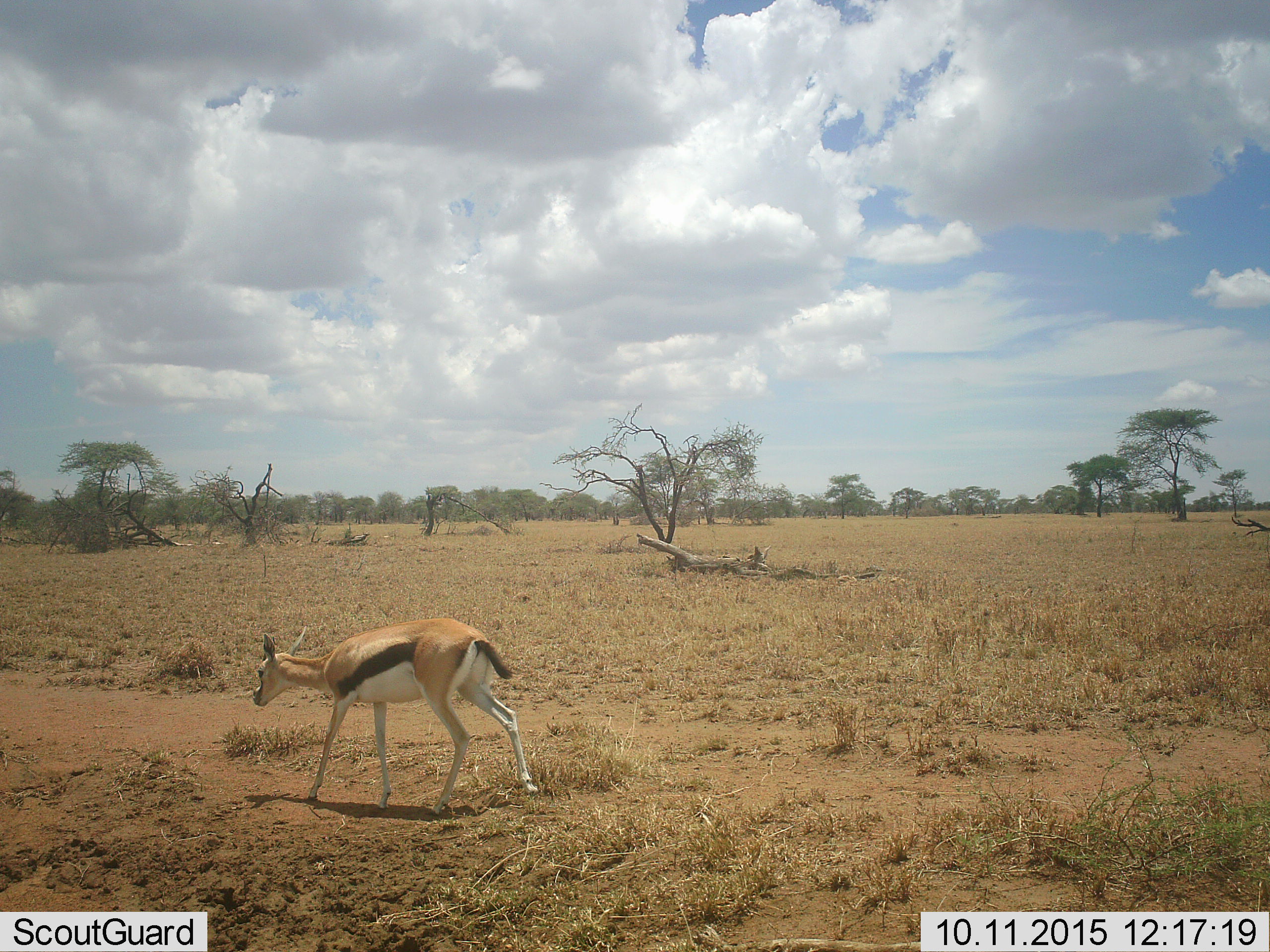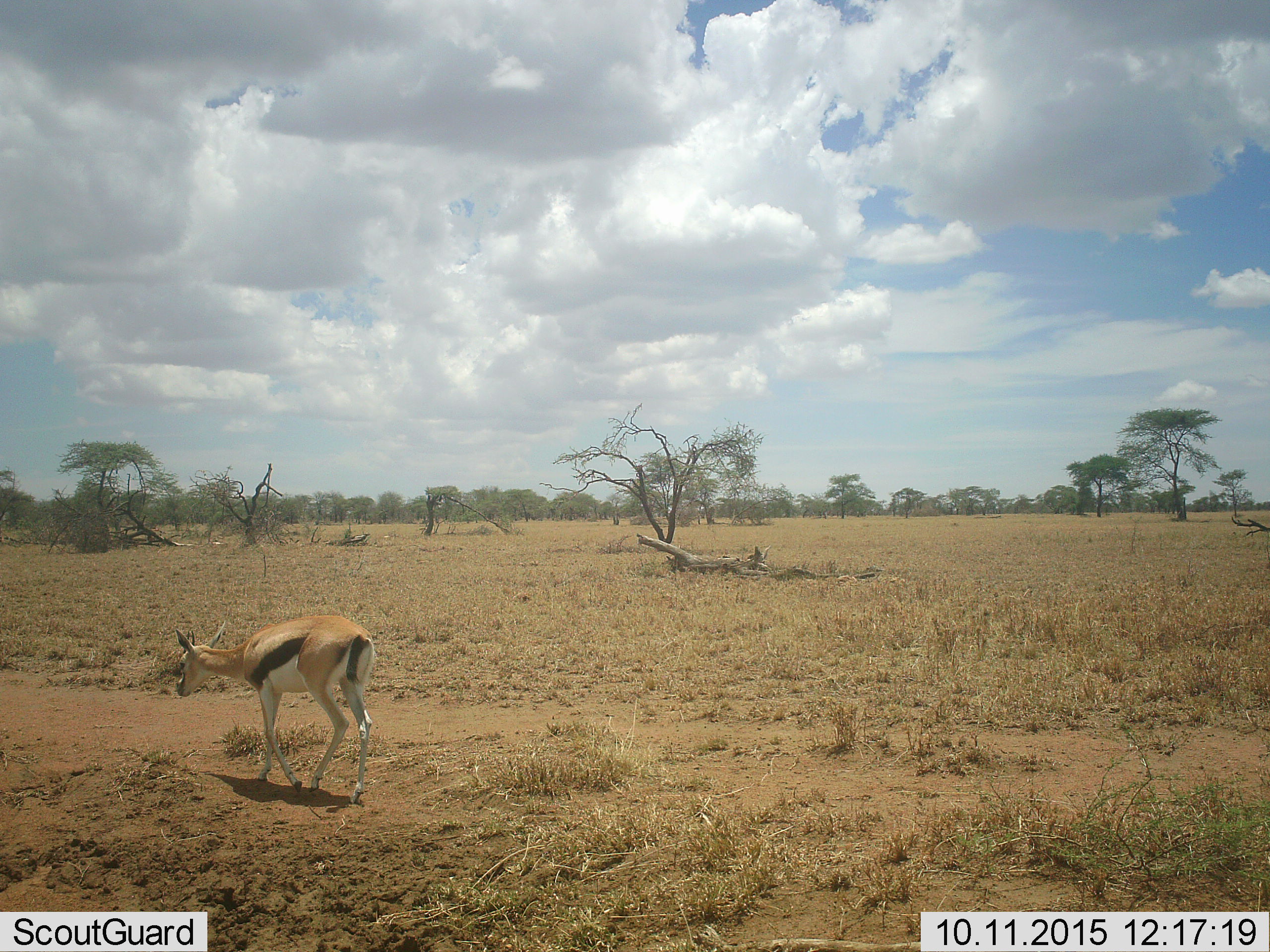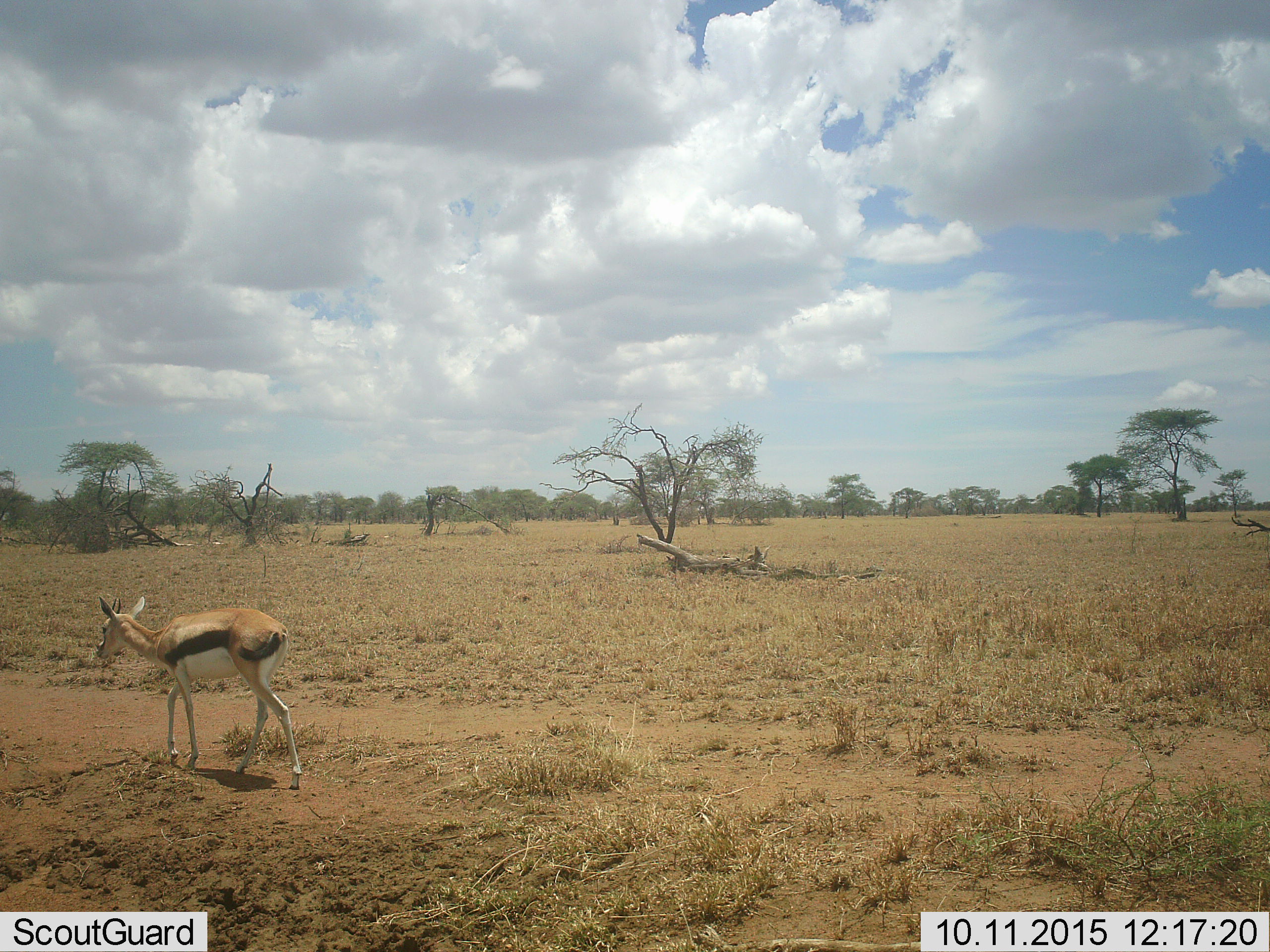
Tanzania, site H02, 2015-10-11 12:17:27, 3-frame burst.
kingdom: Animalia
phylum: Chordata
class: Mammalia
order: Artiodactyla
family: Bovidae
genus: Eudorcas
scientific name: Eudorcas thomsonii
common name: thomson's gazelle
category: gazellethomsons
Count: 1.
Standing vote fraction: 22%.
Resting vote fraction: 0%.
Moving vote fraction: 89%.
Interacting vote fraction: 0%.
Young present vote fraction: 11%.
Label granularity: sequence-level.